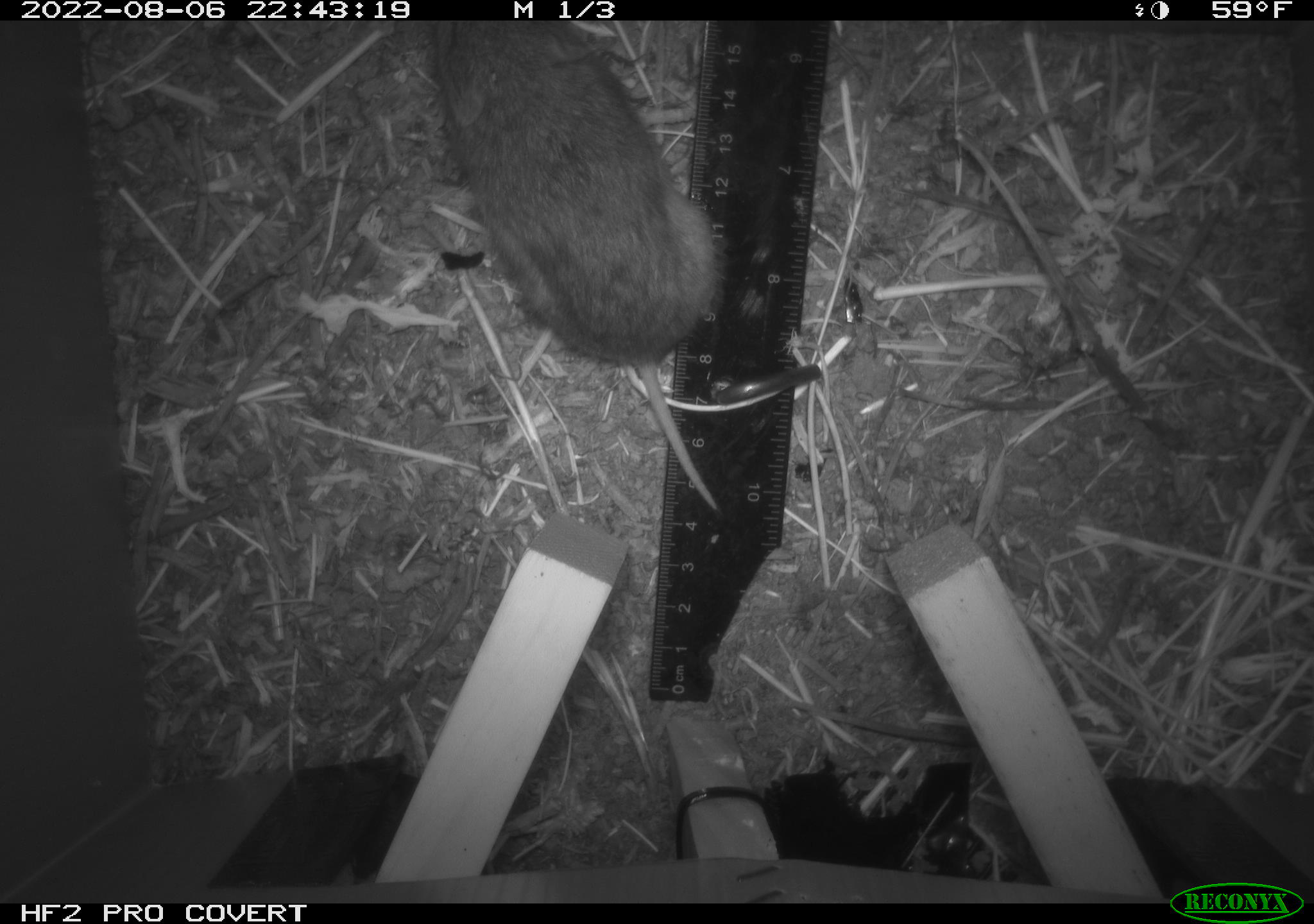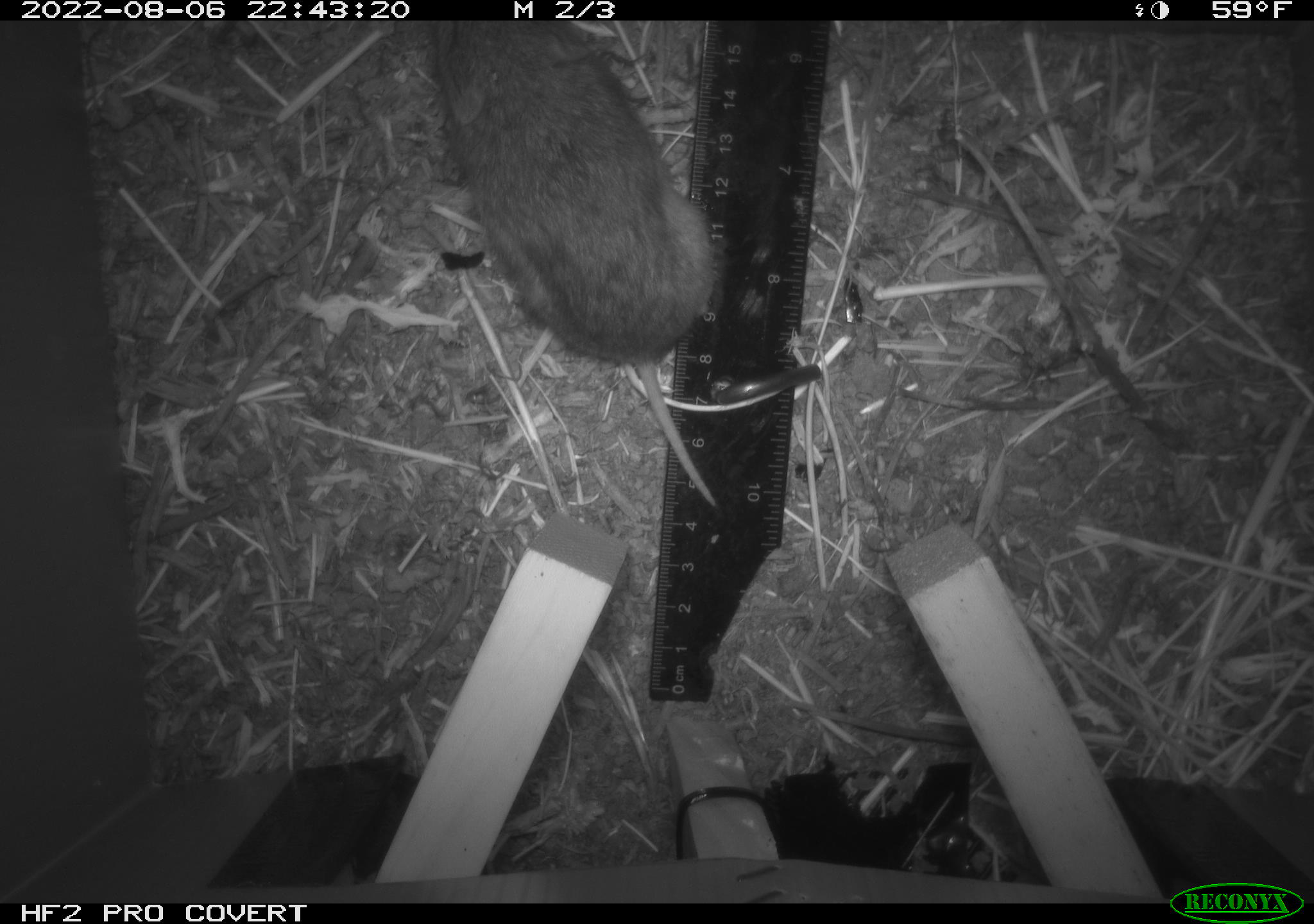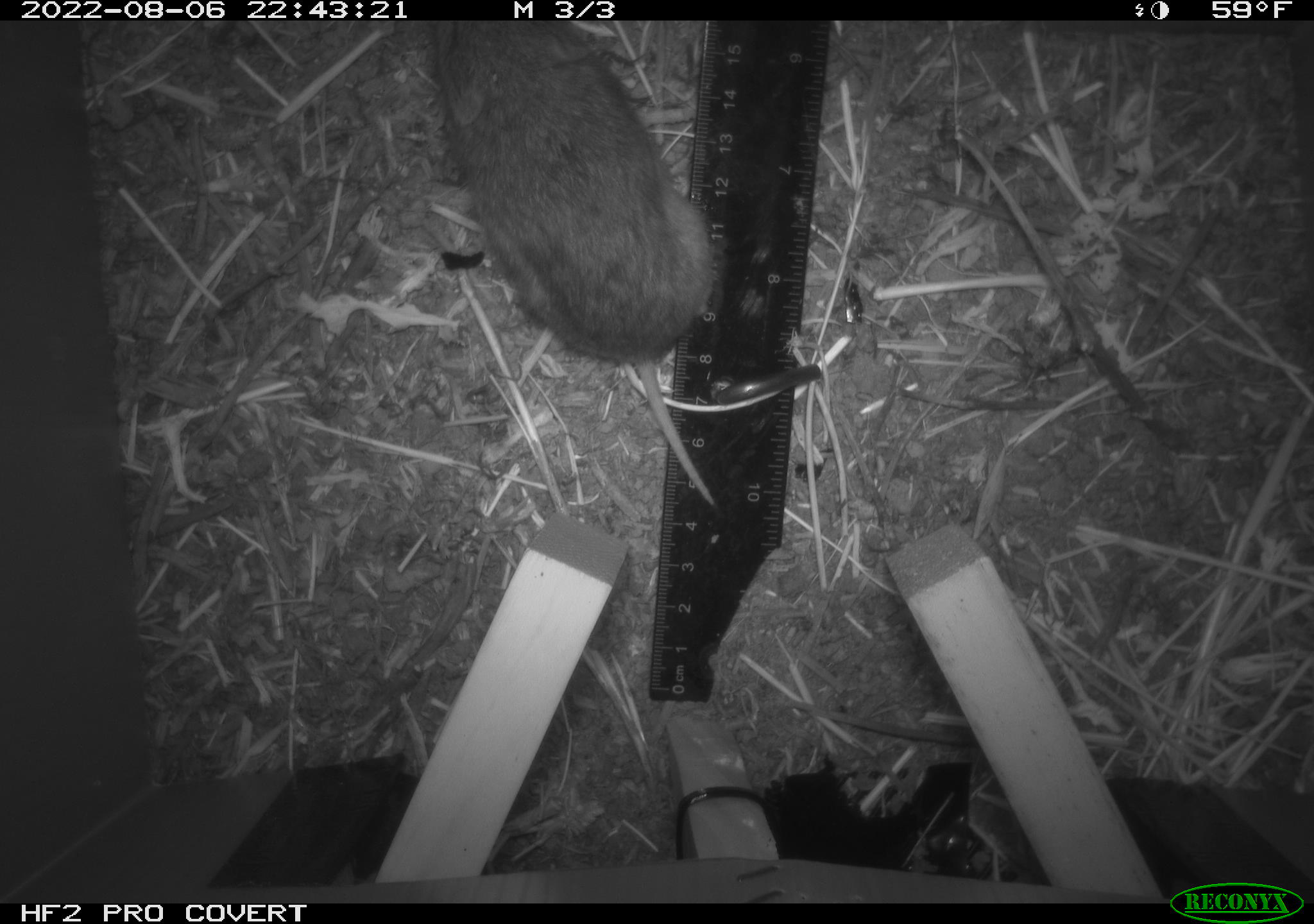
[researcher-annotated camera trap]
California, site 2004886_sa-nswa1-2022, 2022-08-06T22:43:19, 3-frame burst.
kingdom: Animalia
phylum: Chordata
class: Mammalia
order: Rodentia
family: Cricetidae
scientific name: Cricetidae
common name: hamsters, voles, lemmings, and allies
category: cricetidae family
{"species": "cricetidae family (hamsters, voles, lemmings, and allies) (Cricetidae)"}